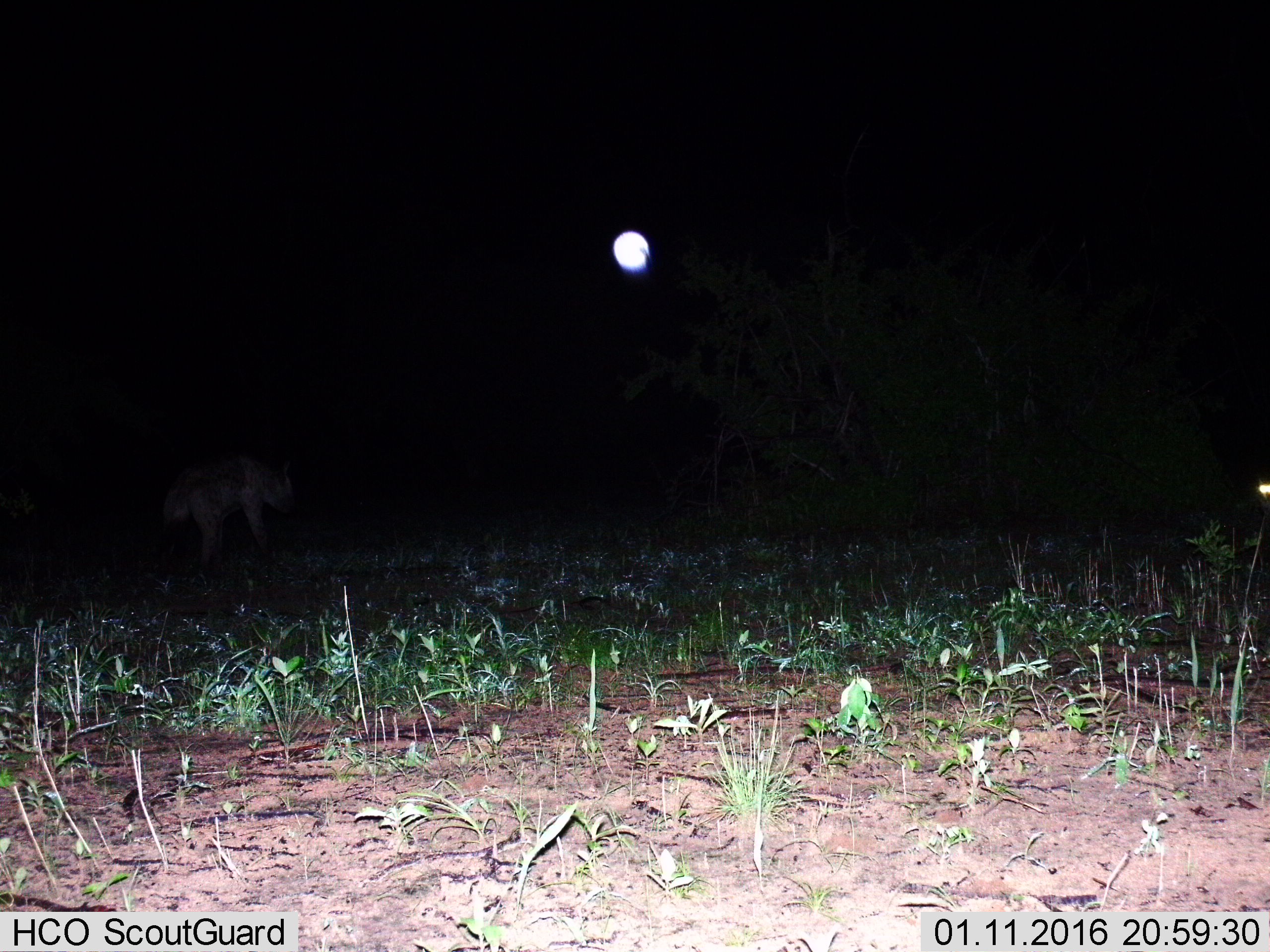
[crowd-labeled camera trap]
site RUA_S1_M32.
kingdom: Animalia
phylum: Chordata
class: Mammalia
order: Carnivora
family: Hyaenidae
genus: Crocuta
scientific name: Crocuta crocuta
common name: spotted hyena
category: hyenaspotted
Hyenaspotted (spotted hyena) (Crocuta crocuta), count 1. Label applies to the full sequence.